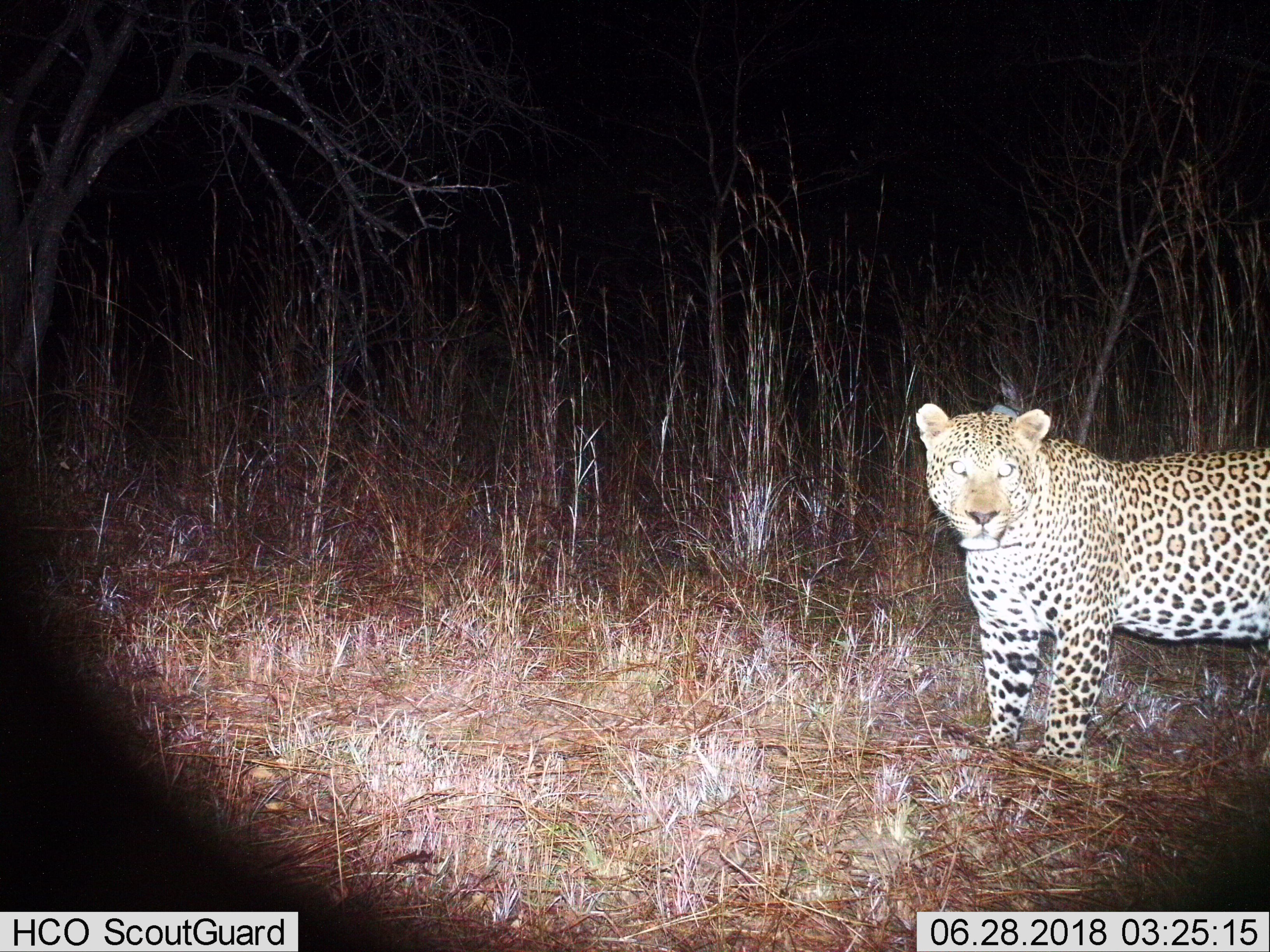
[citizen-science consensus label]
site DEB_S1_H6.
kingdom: Animalia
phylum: Chordata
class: Mammalia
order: Carnivora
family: Felidae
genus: Panthera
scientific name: Panthera pardus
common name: leopard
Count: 1.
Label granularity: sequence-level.